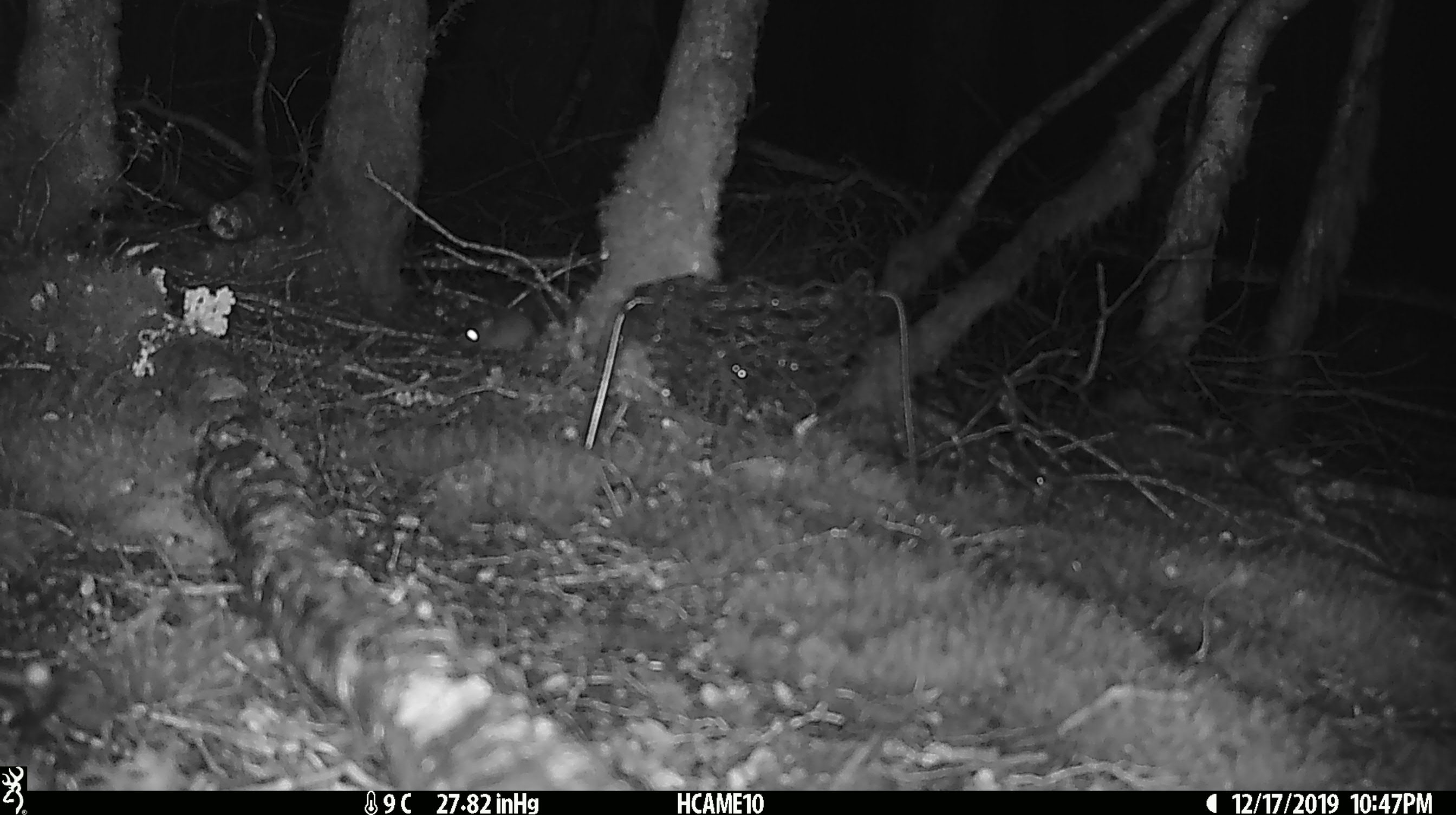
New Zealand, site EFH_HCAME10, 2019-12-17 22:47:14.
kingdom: Animalia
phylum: Chordata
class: Mammalia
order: Rodentia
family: Muridae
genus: Mus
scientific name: Mus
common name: mouse